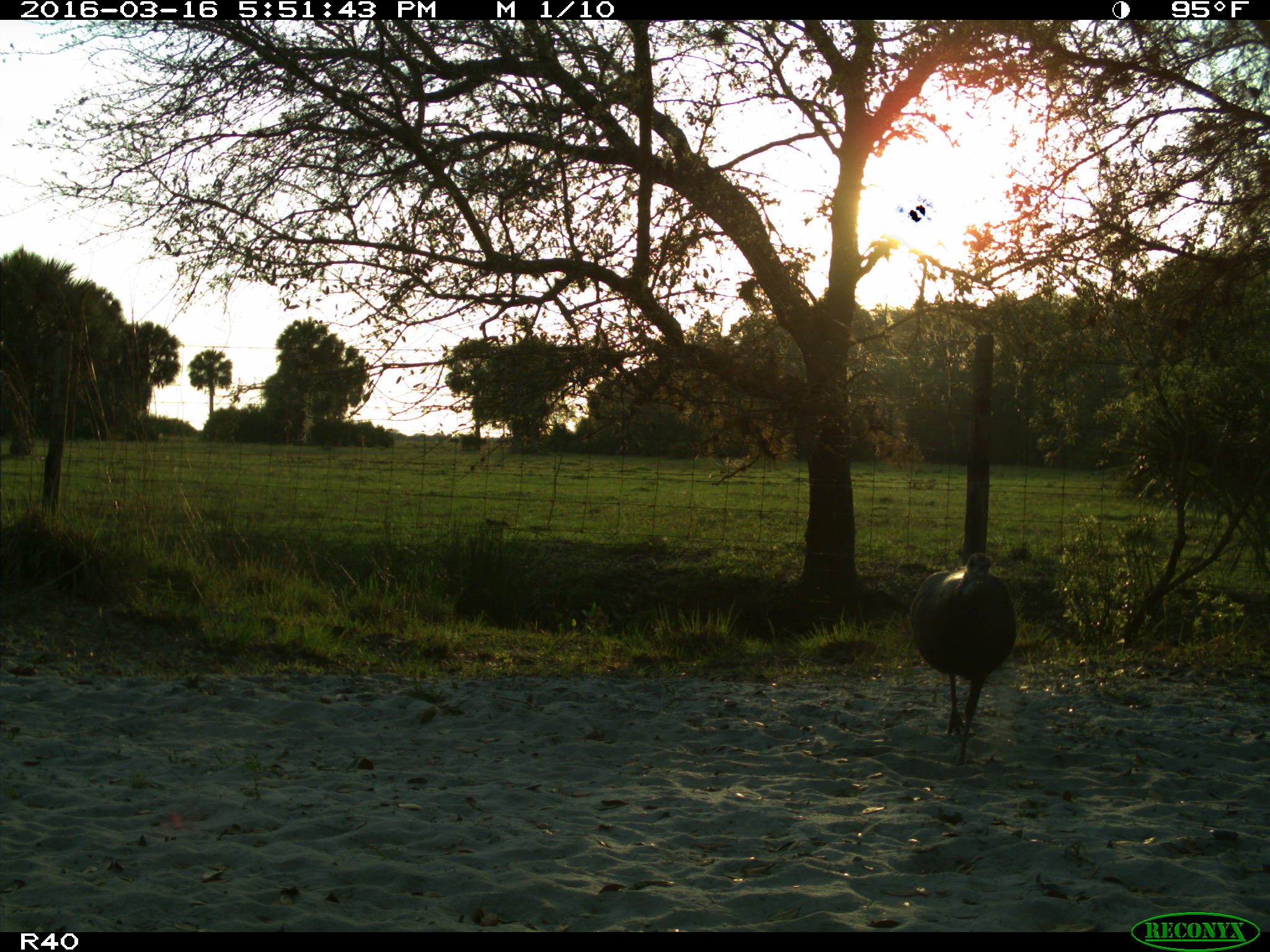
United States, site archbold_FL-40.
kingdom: Animalia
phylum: Chordata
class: Aves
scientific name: Aves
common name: birds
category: unidentified bird